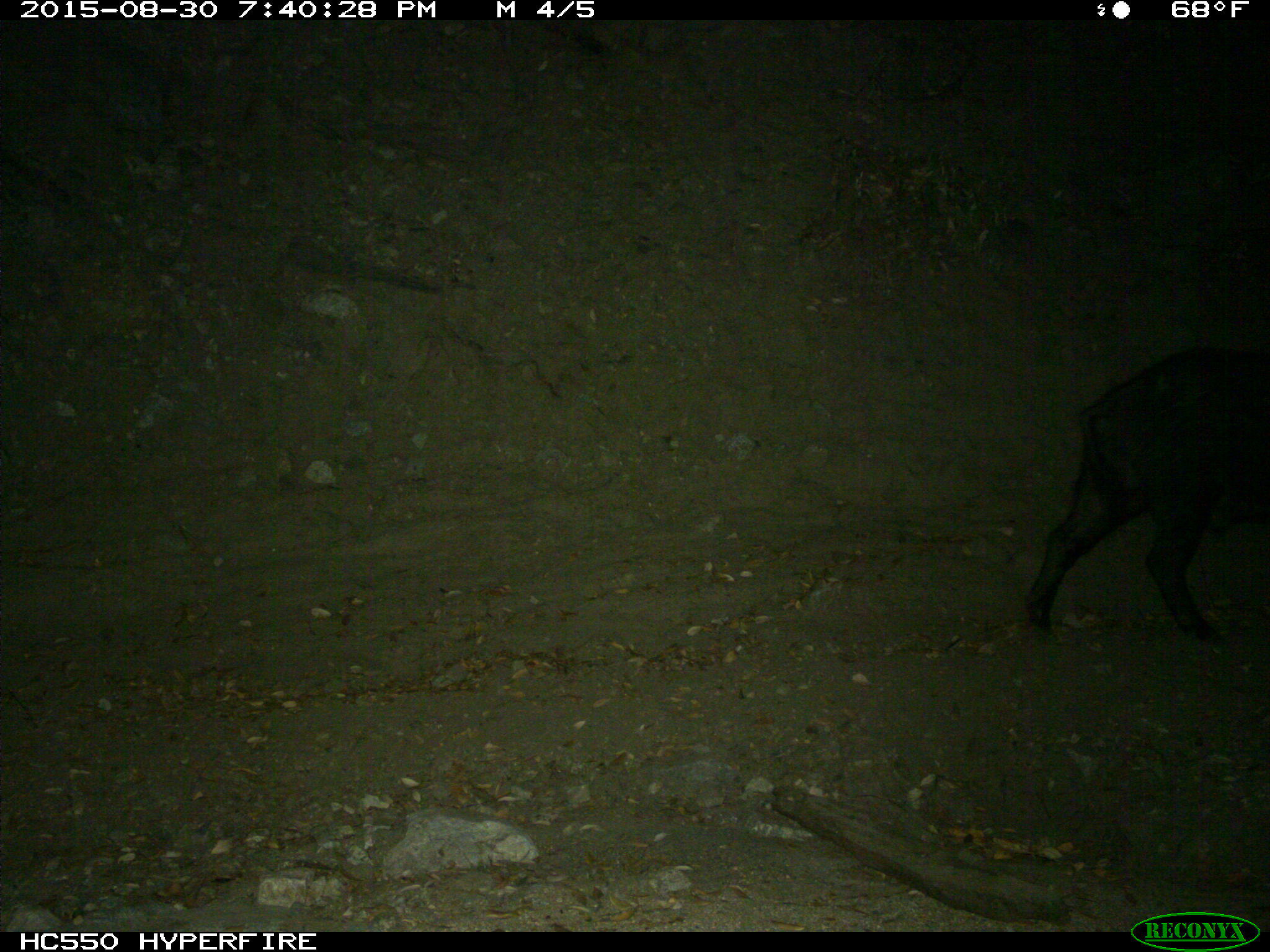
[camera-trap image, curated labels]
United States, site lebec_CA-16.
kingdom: Animalia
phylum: Chordata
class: Mammalia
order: Artiodactyla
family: Suidae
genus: Sus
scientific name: Sus scrofa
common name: wild boar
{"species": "Sus scrofa (wild boar)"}